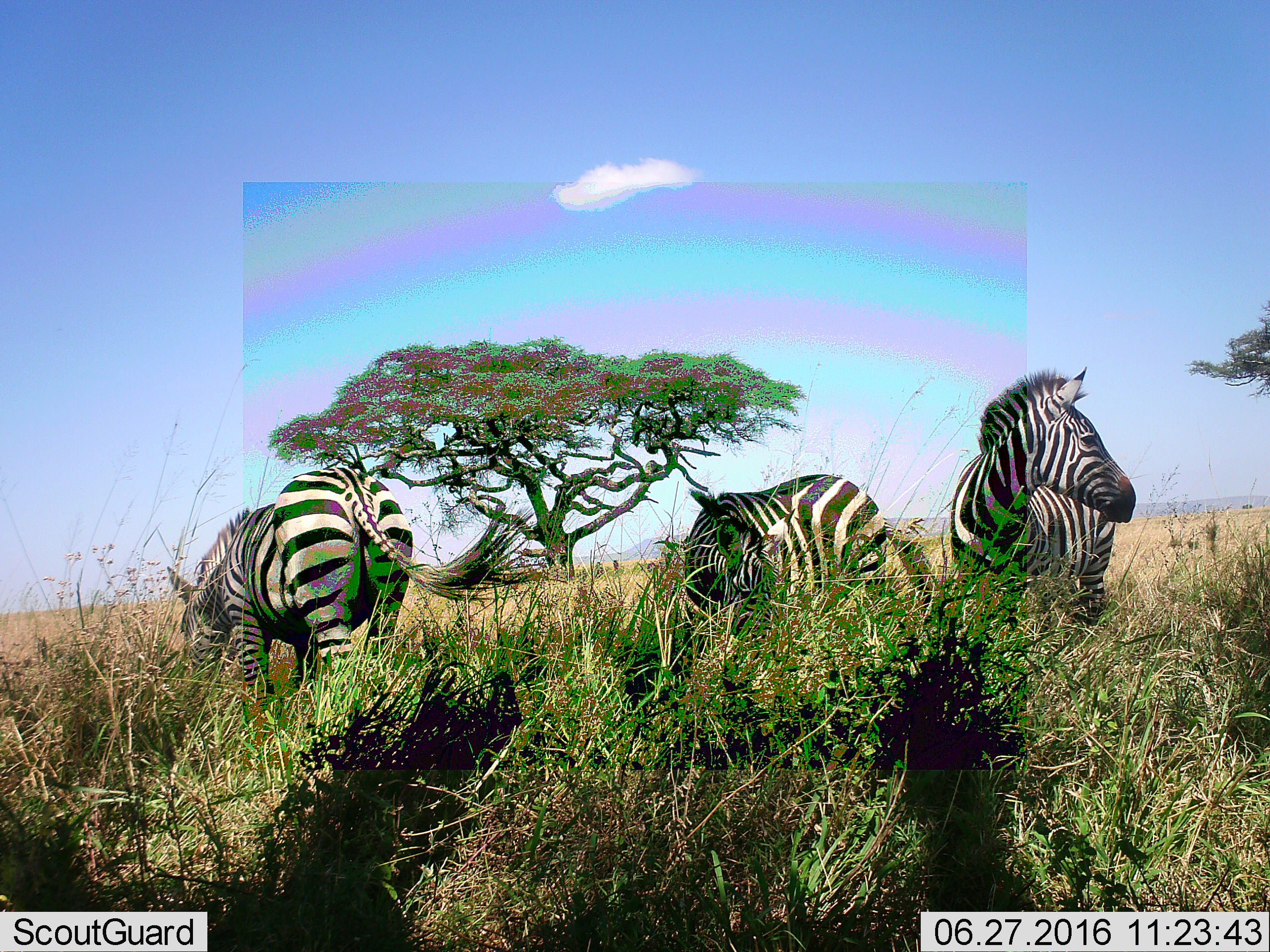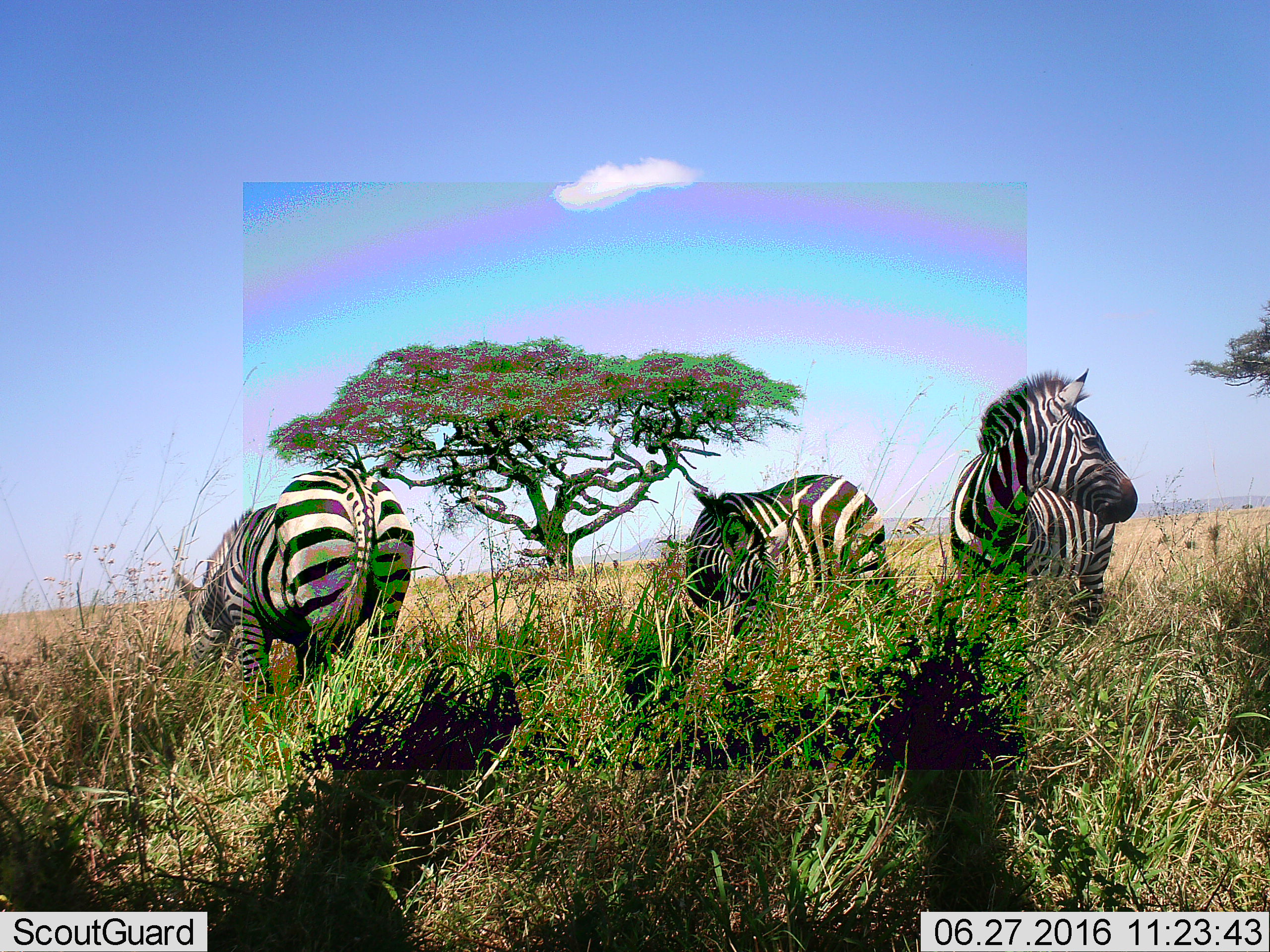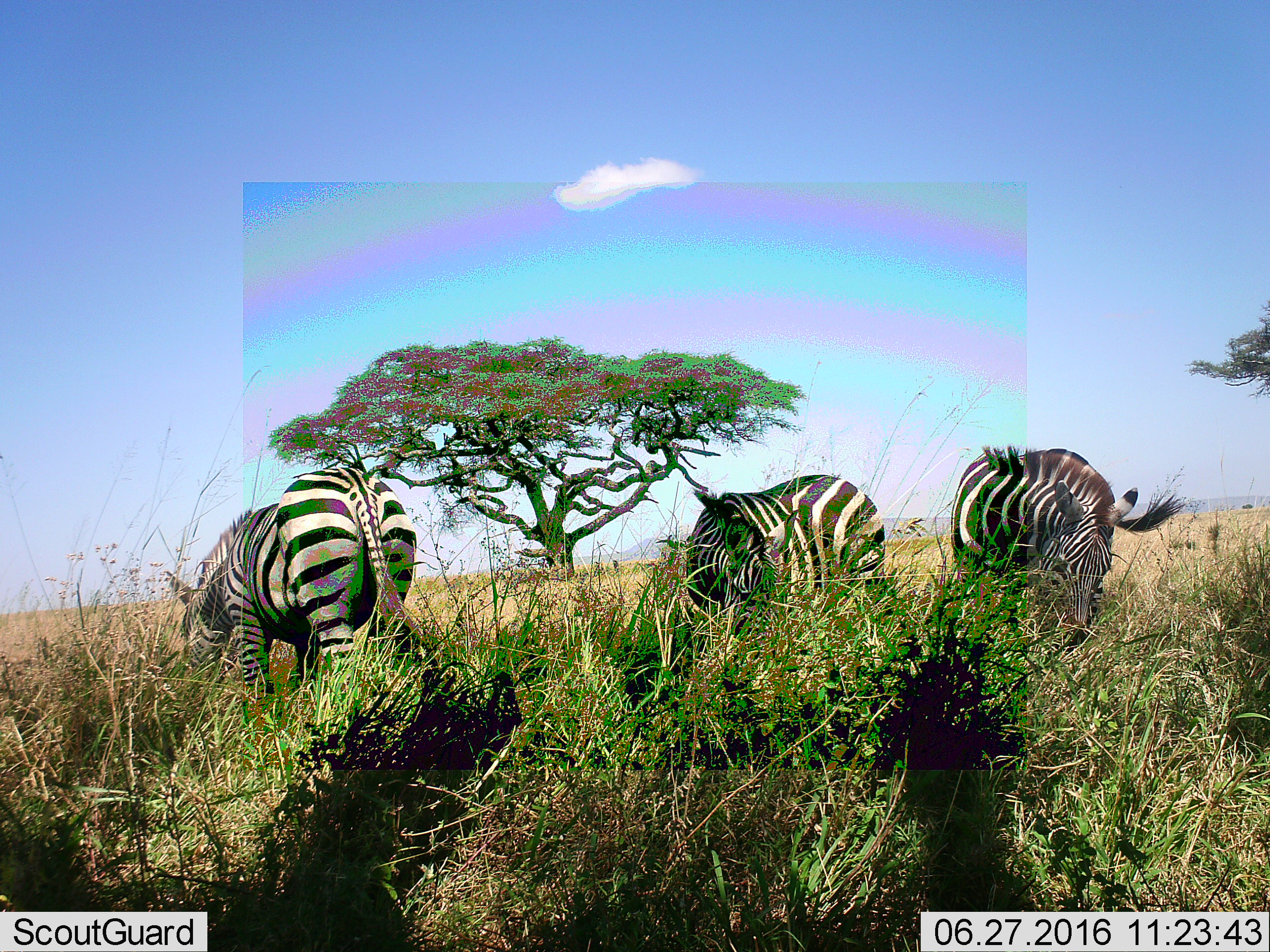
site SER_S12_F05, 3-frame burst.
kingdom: Animalia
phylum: Chordata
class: Mammalia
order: Perissodactyla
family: Equidae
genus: Equus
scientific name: Equus quagga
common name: plains zebra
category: zebraplains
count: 3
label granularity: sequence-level